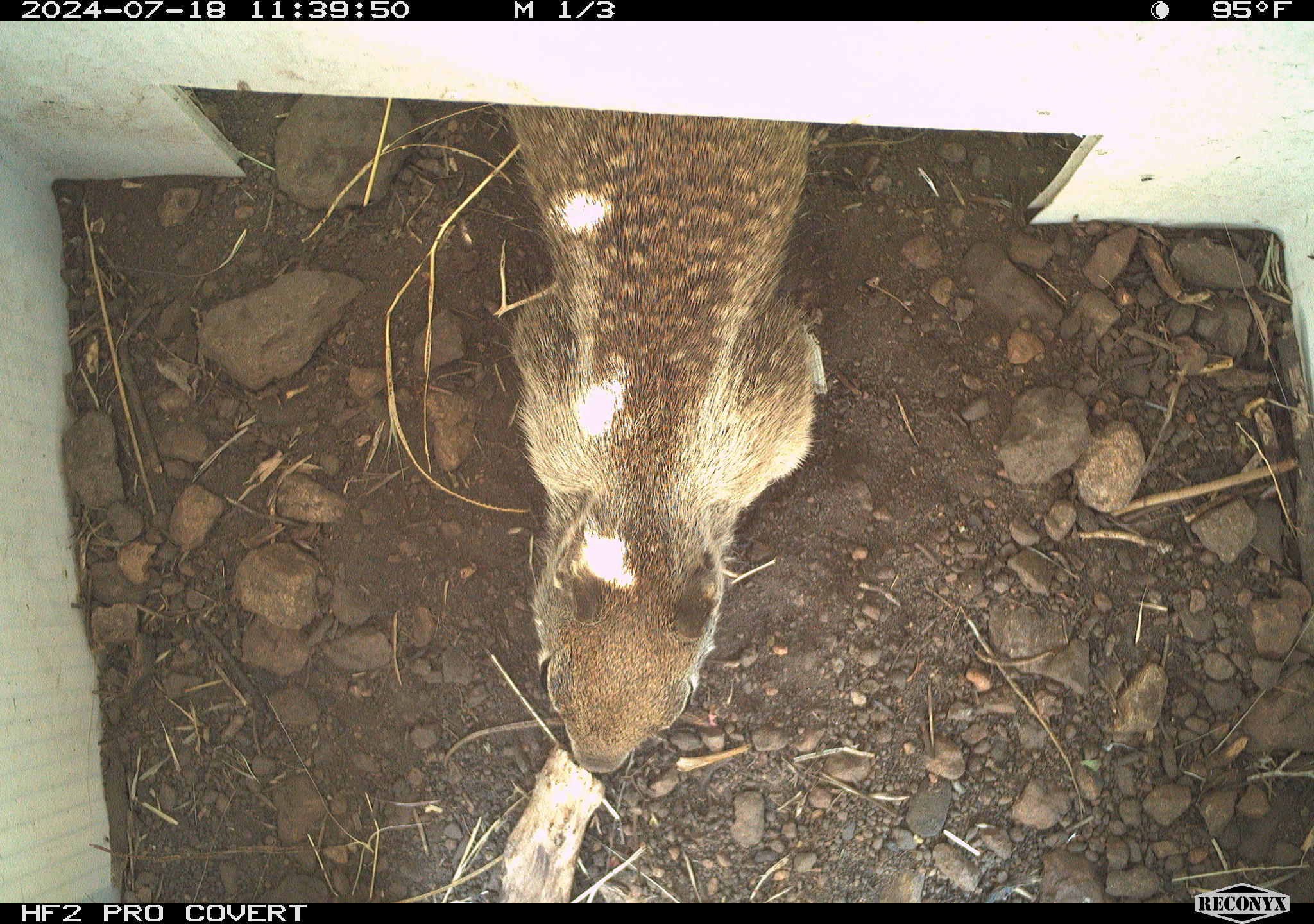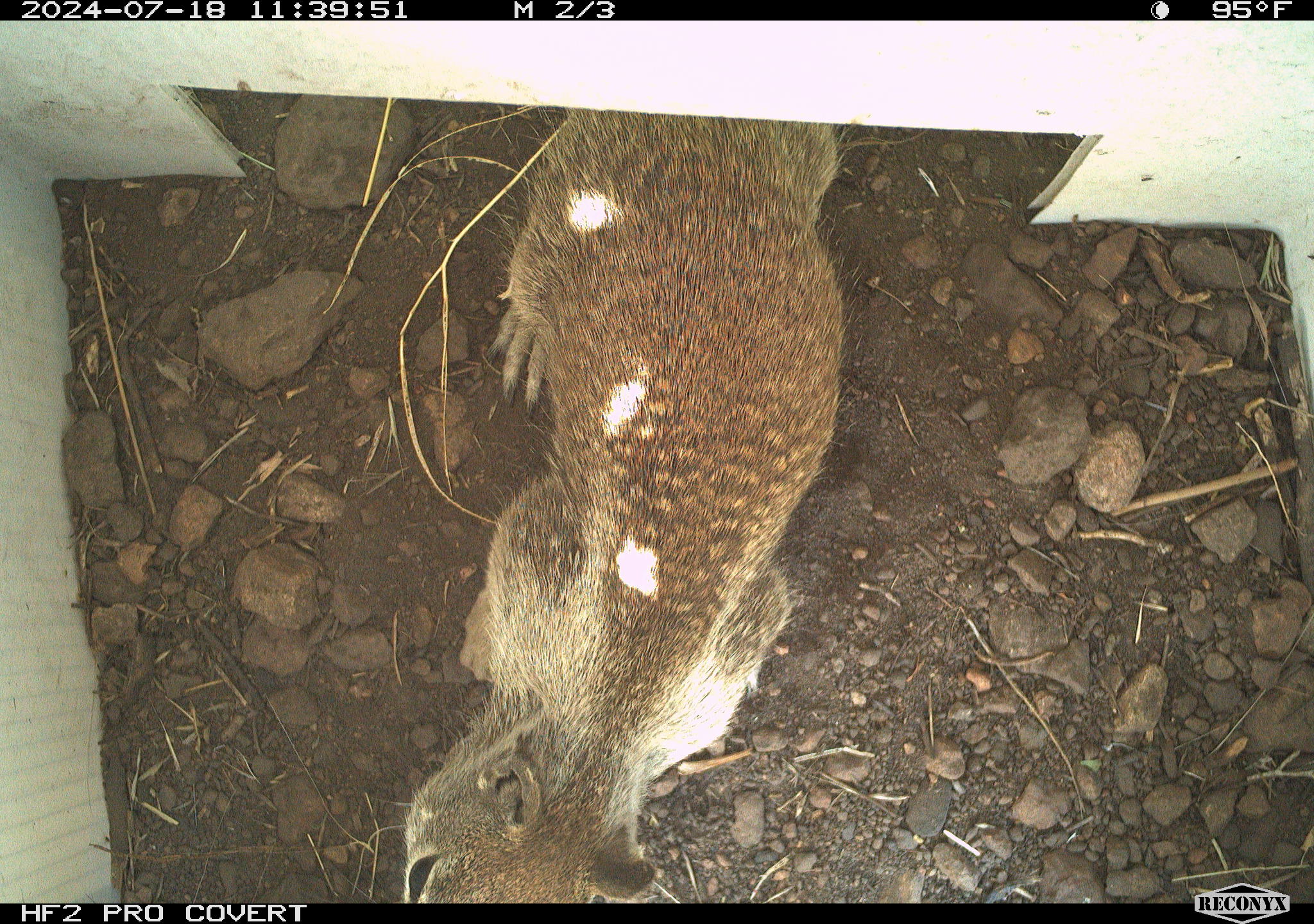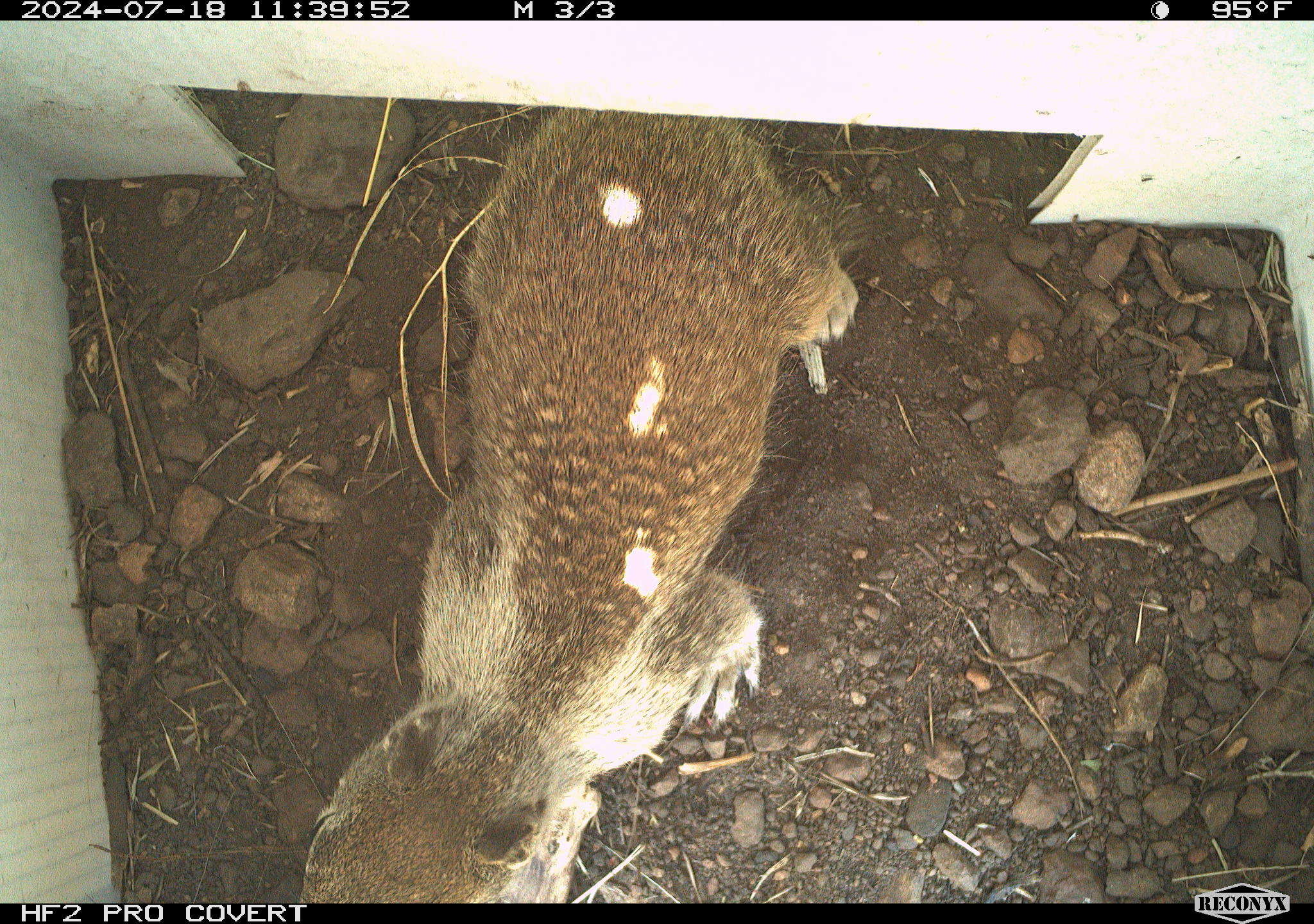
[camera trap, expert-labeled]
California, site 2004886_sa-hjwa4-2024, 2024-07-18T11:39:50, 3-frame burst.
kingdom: Animalia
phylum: Chordata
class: Mammalia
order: Rodentia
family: Sciuridae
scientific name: Sciuridae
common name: squirrels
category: sciuridae family